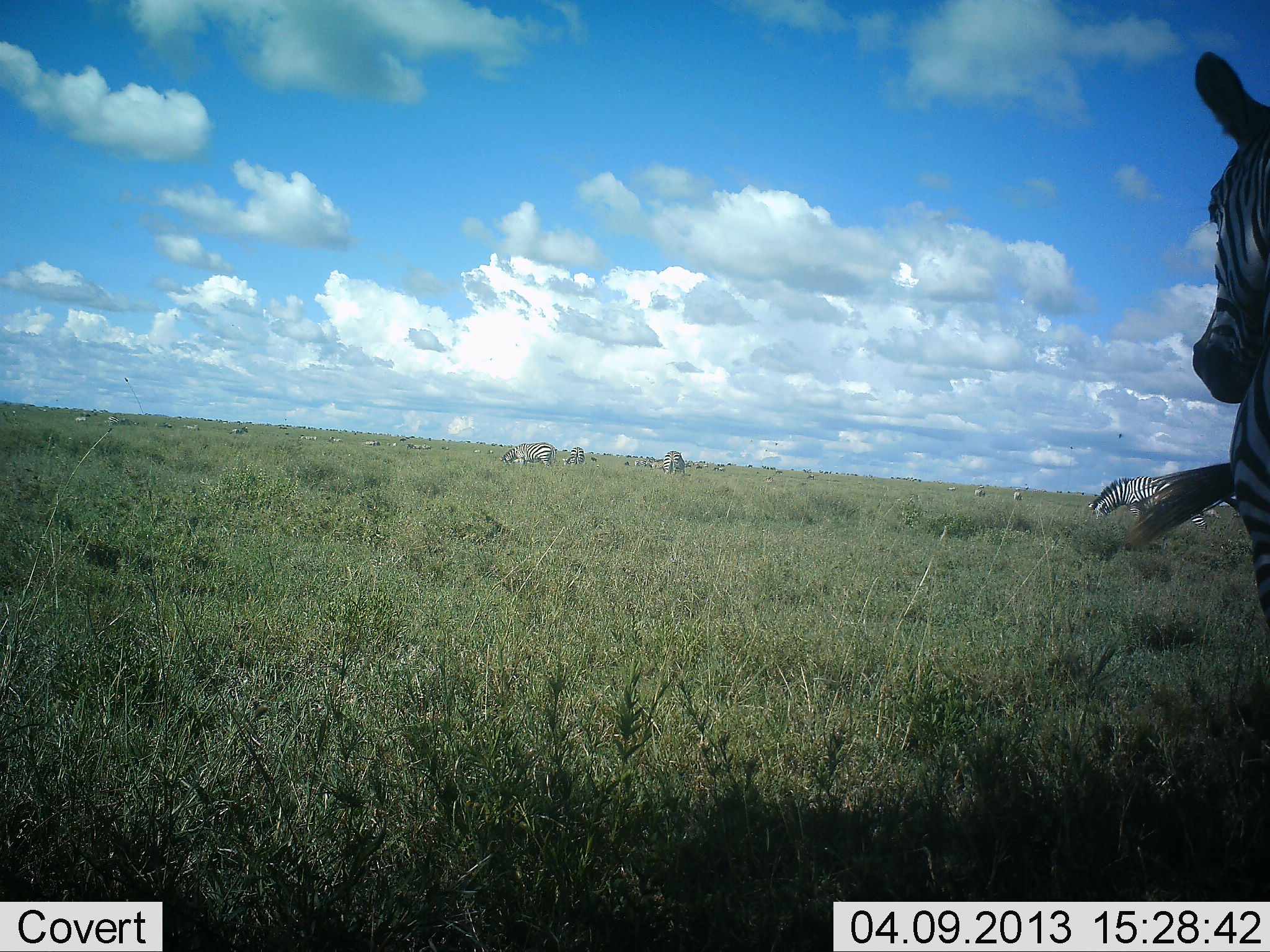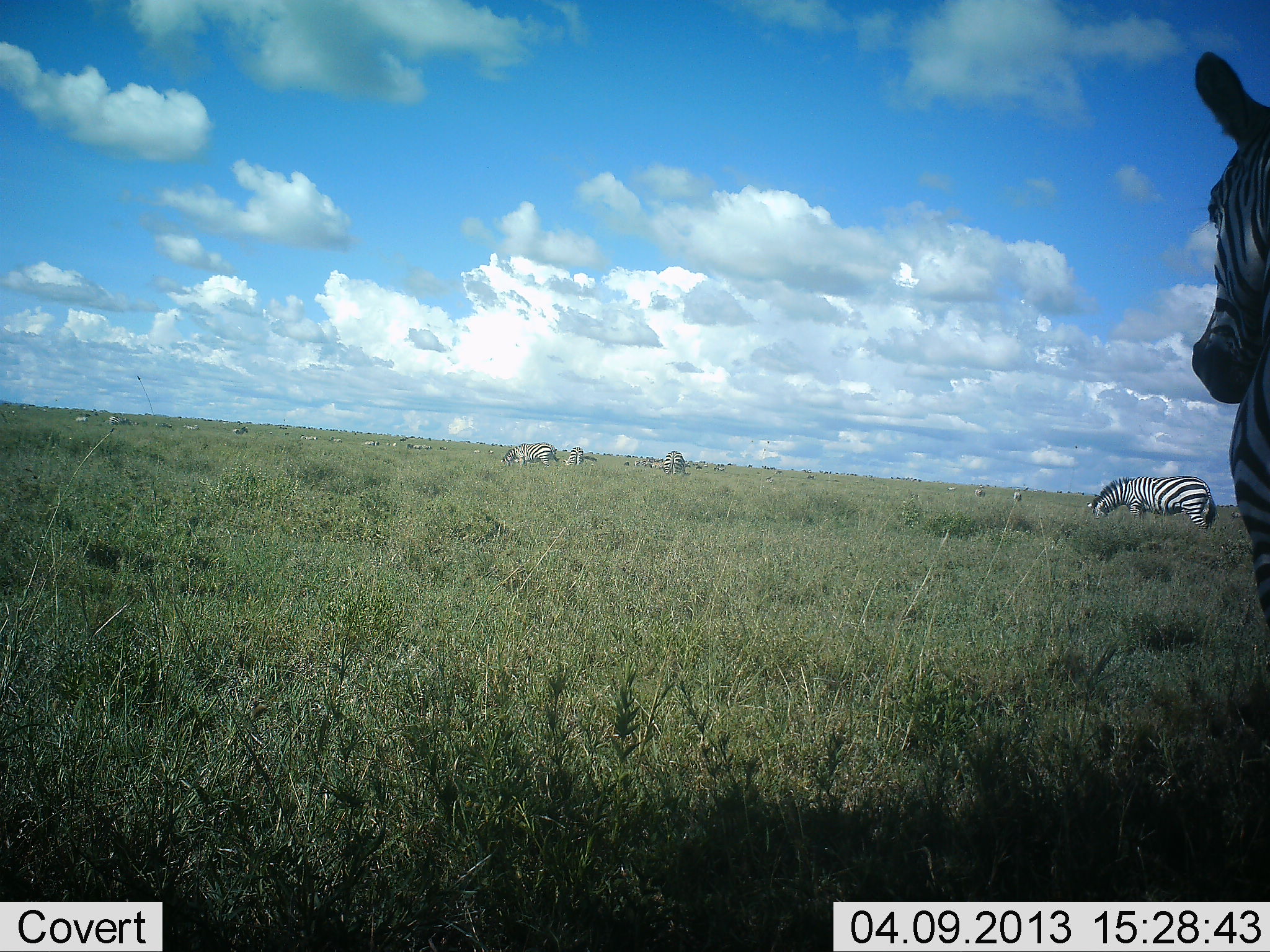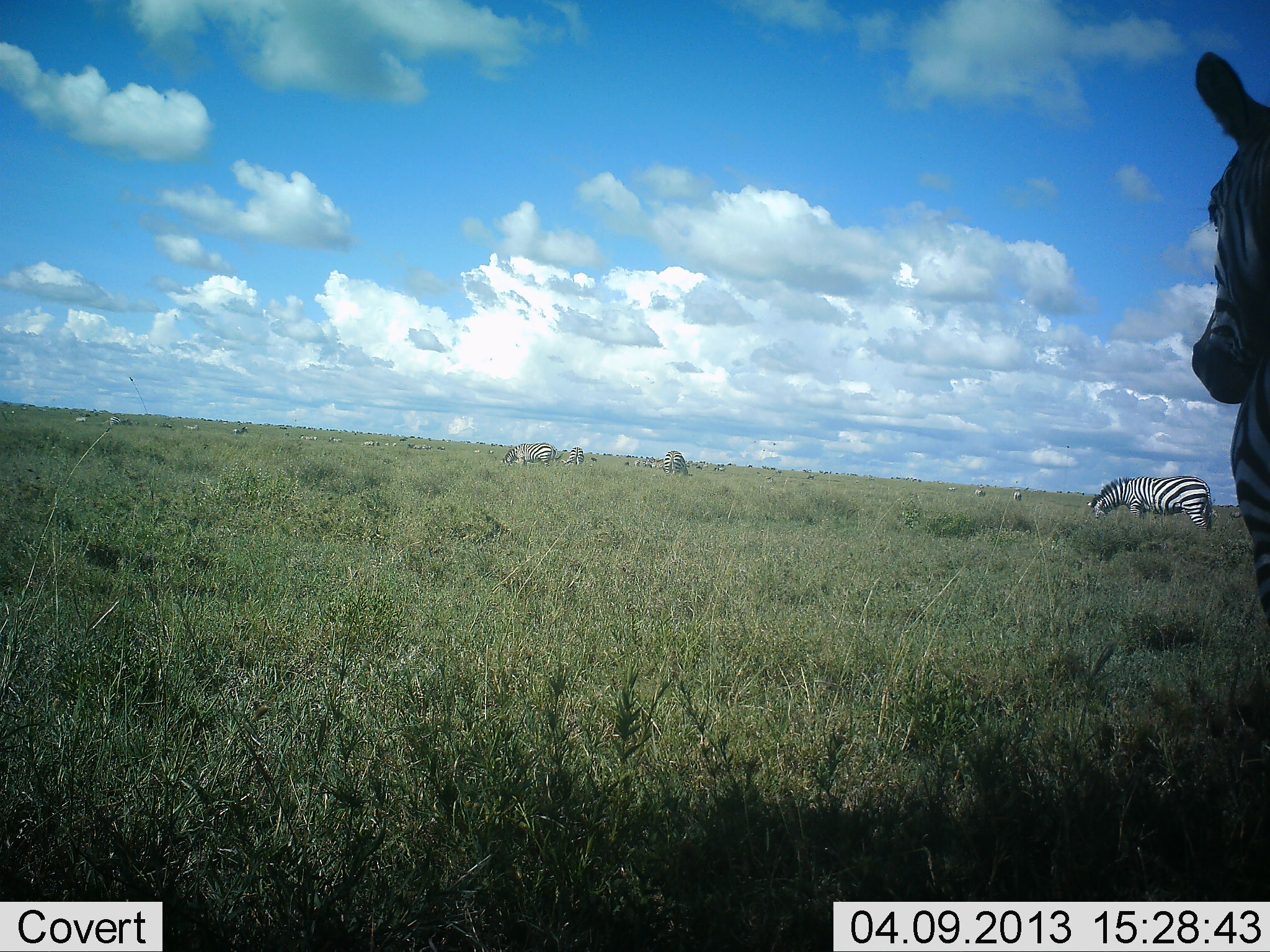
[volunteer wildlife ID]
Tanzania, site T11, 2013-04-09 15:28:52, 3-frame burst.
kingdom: Animalia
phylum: Chordata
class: Mammalia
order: Perissodactyla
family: Equidae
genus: Equus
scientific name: Equus quagga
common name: plains zebra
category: zebra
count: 11-50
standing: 77%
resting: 9%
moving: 14%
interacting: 5%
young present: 0%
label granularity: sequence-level